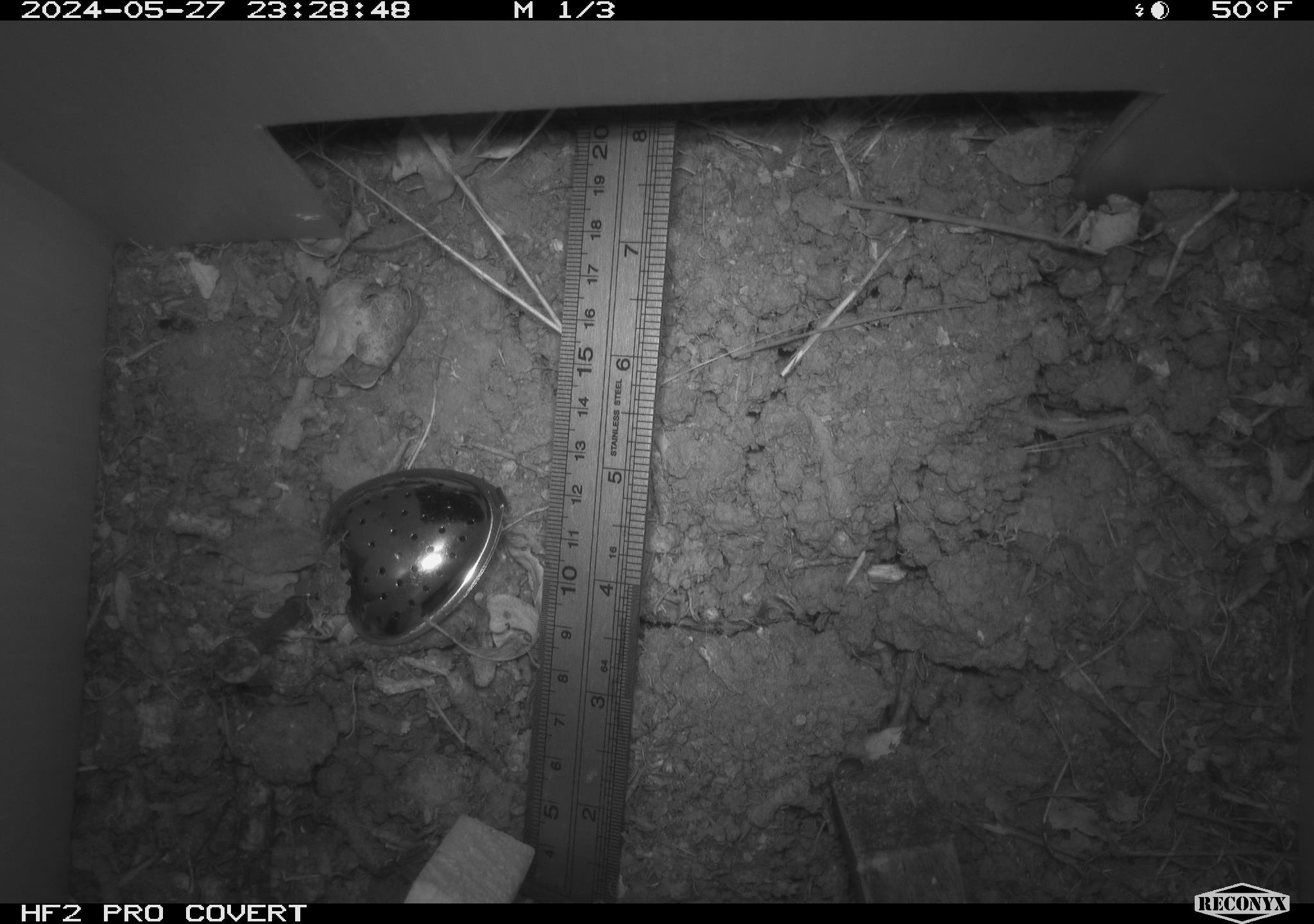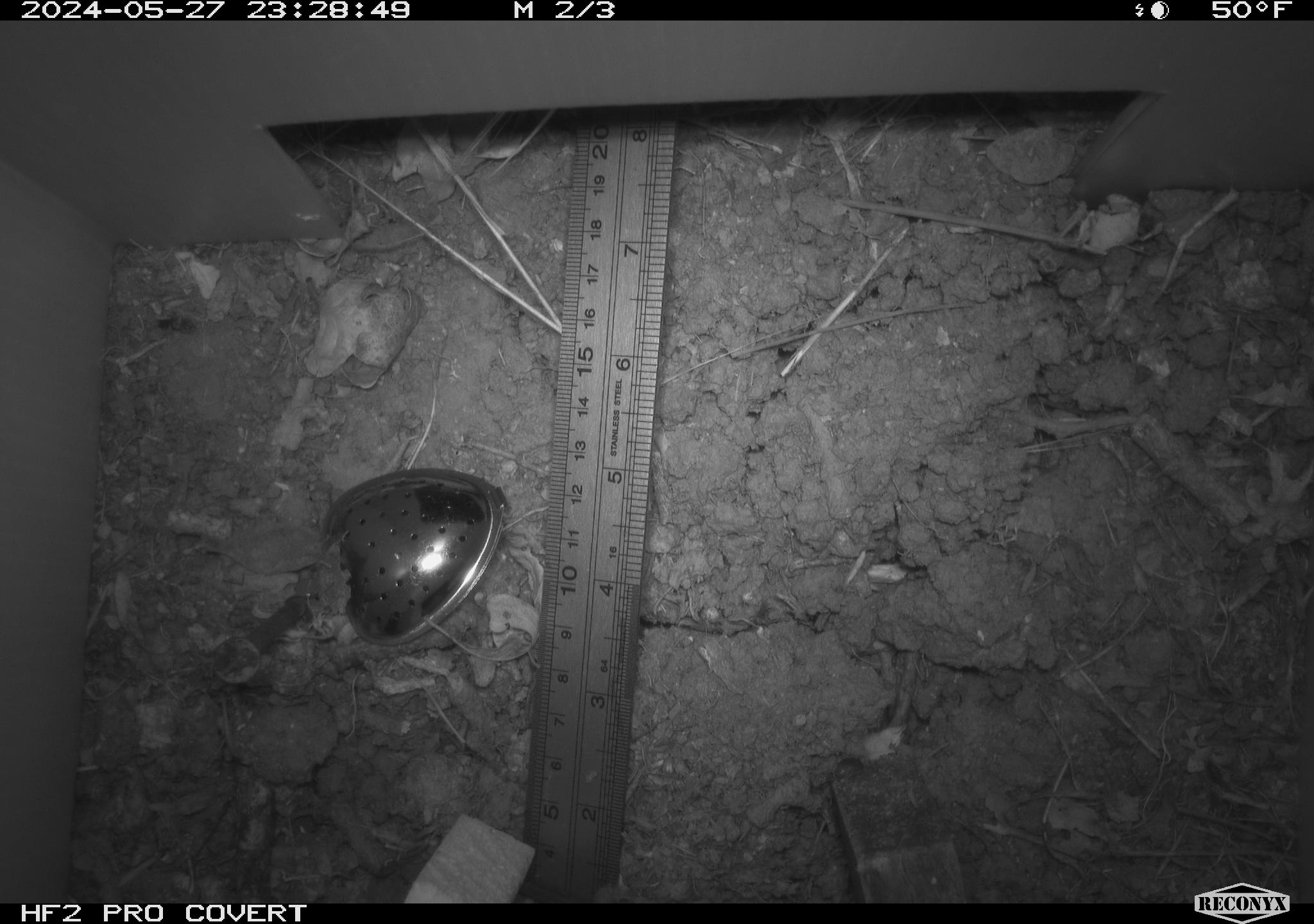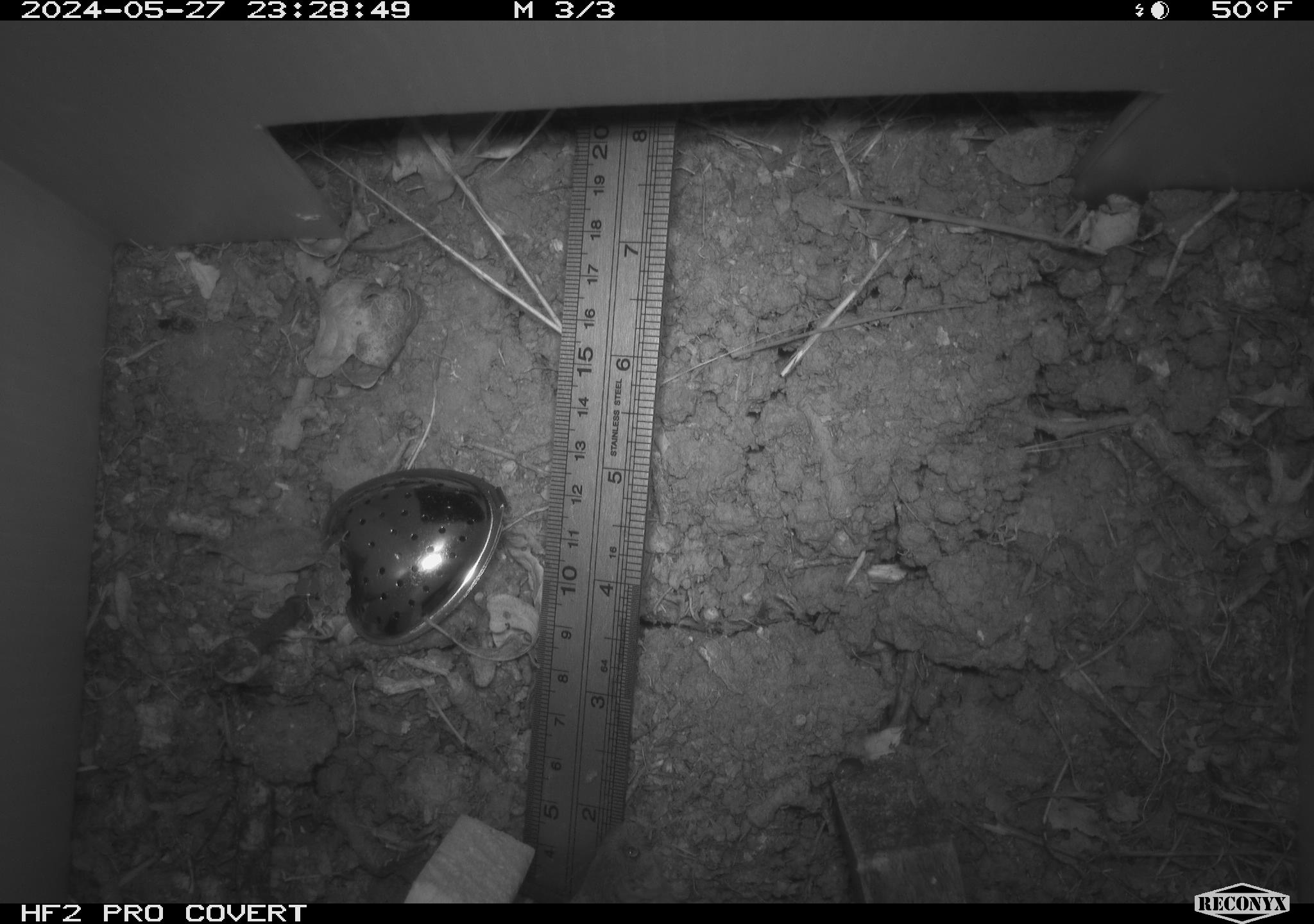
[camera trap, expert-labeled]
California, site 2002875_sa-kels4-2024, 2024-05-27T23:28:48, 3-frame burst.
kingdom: Animalia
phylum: Chordata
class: Mammalia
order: Rodentia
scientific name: Rodentia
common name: rodent